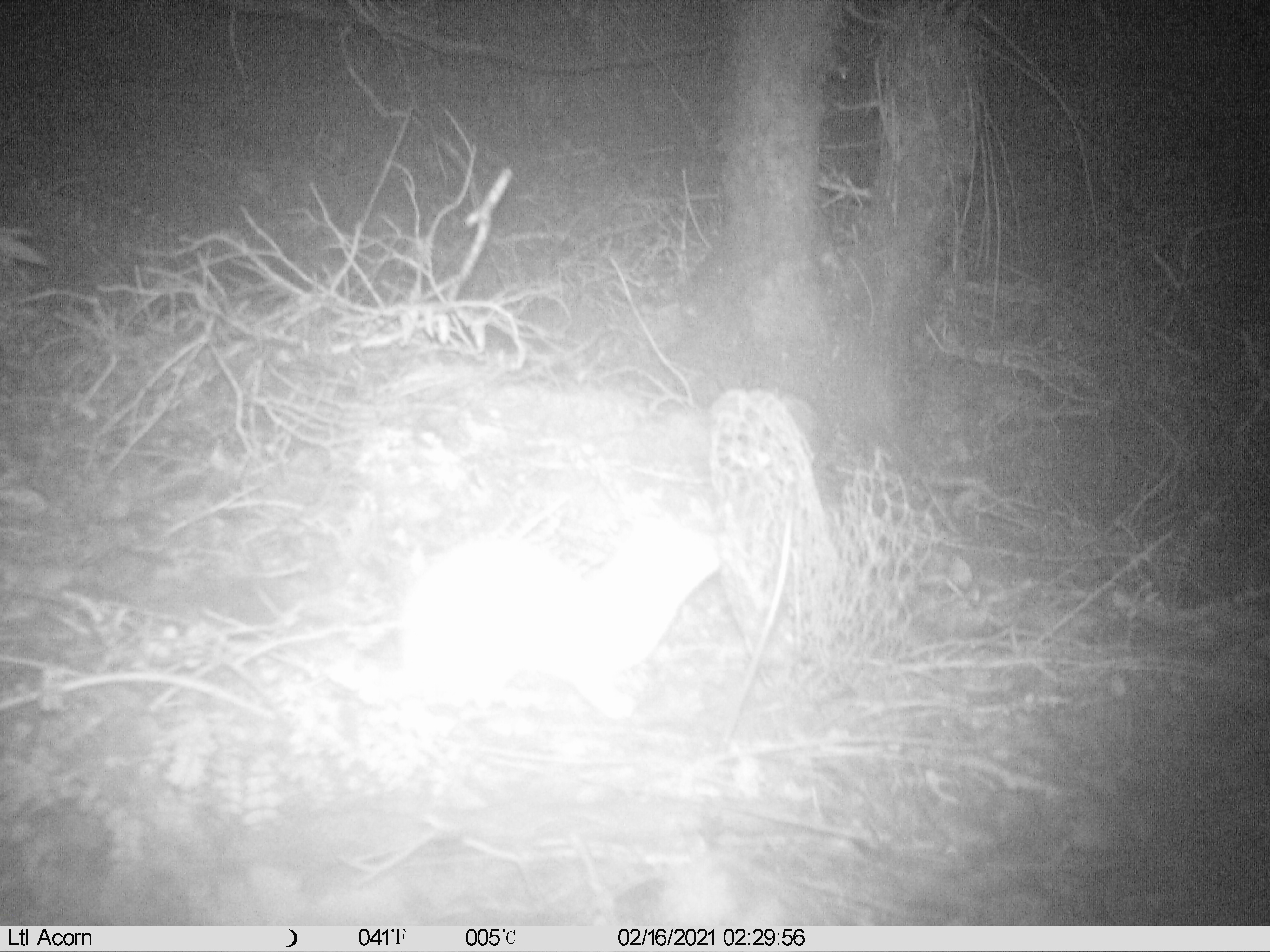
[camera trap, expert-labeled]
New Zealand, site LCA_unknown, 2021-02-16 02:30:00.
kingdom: Animalia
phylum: Chordata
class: Mammalia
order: Carnivora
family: Mustelidae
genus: Mustela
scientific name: Mustela erminea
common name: stoat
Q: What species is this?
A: Stoat (Mustela erminea).